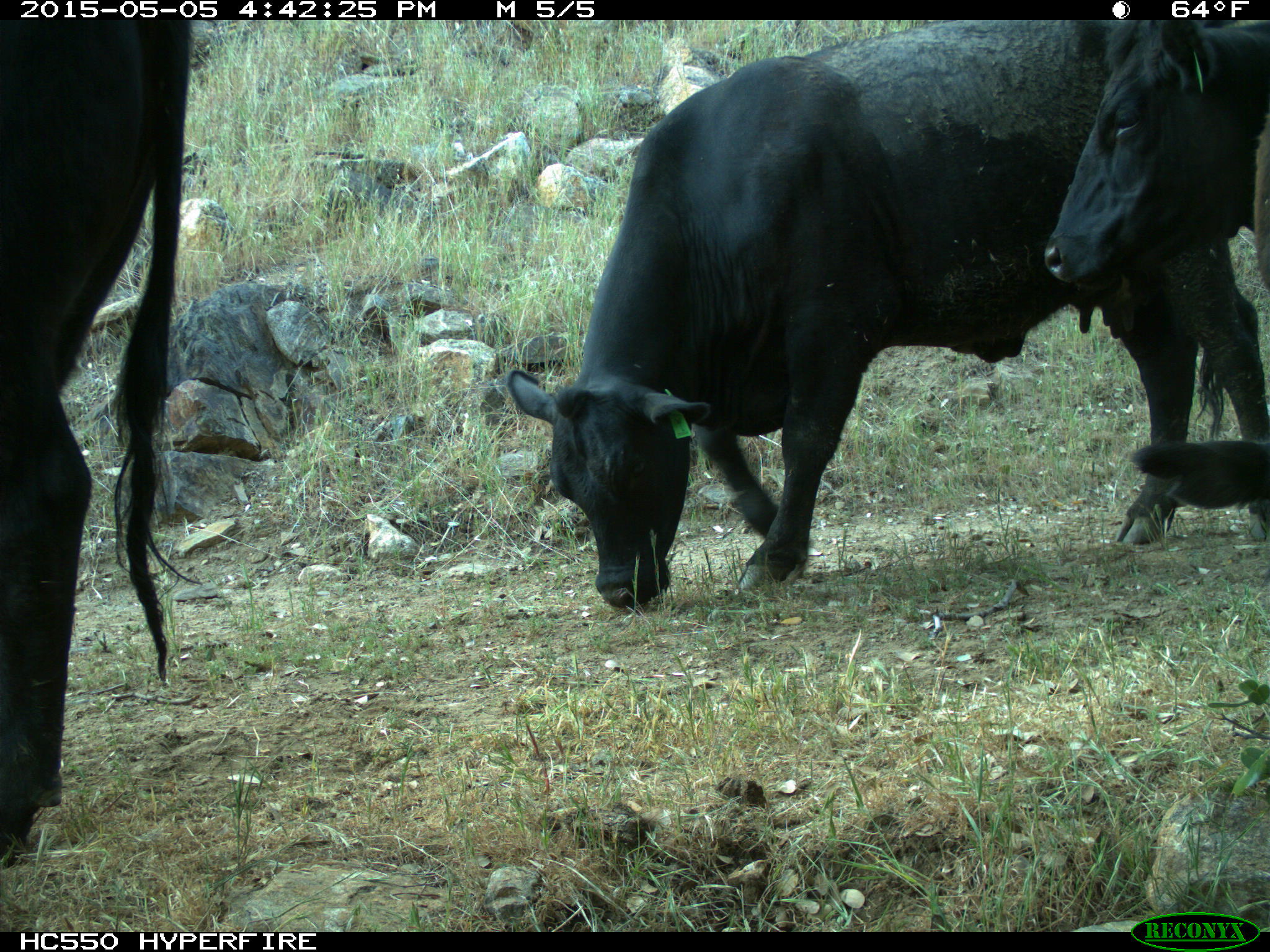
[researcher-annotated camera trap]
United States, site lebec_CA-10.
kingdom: Animalia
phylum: Chordata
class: Mammalia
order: Artiodactyla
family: Bovidae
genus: Bos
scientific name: Bos taurus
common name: domestic cow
Bos taurus (domestic cow).